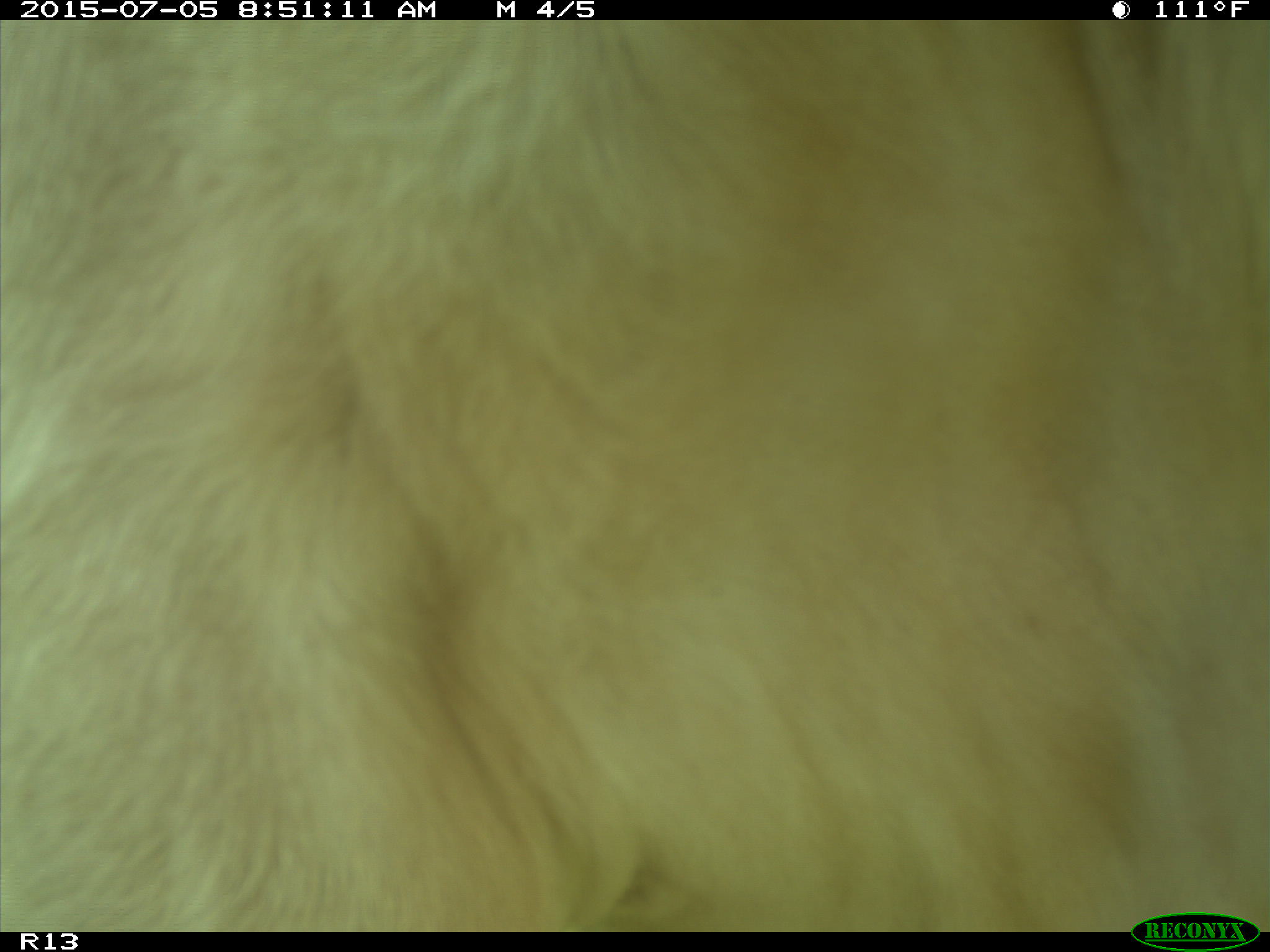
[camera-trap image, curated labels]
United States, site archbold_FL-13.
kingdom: Animalia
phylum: Chordata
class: Mammalia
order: Artiodactyla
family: Bovidae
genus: Bos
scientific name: Bos taurus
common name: domestic cow